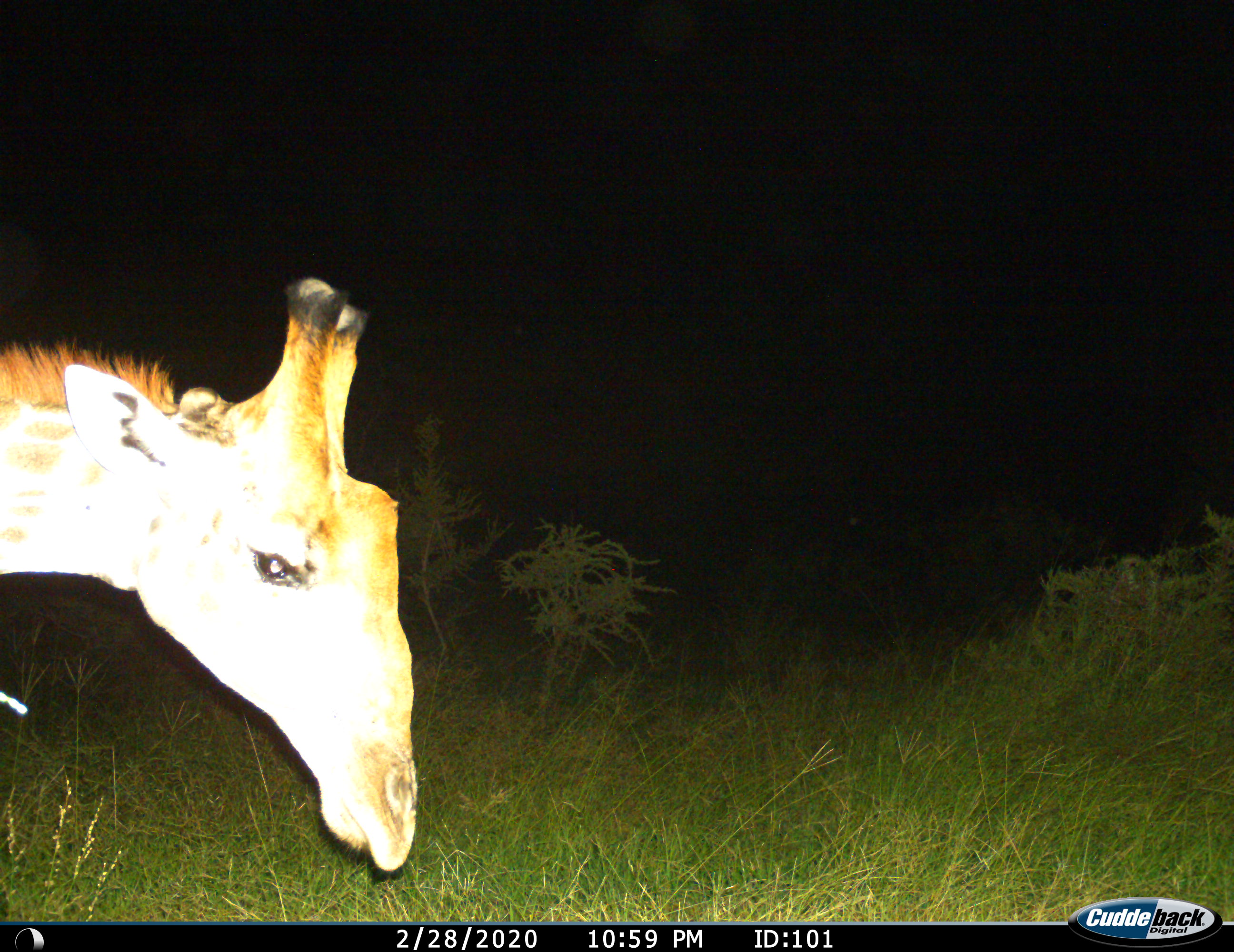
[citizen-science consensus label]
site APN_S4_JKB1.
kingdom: Animalia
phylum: Chordata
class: Mammalia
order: Artiodactyla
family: Giraffidae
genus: Giraffa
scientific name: Giraffa camelopardalis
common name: giraffe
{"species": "giraffe (Giraffa camelopardalis)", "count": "1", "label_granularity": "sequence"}